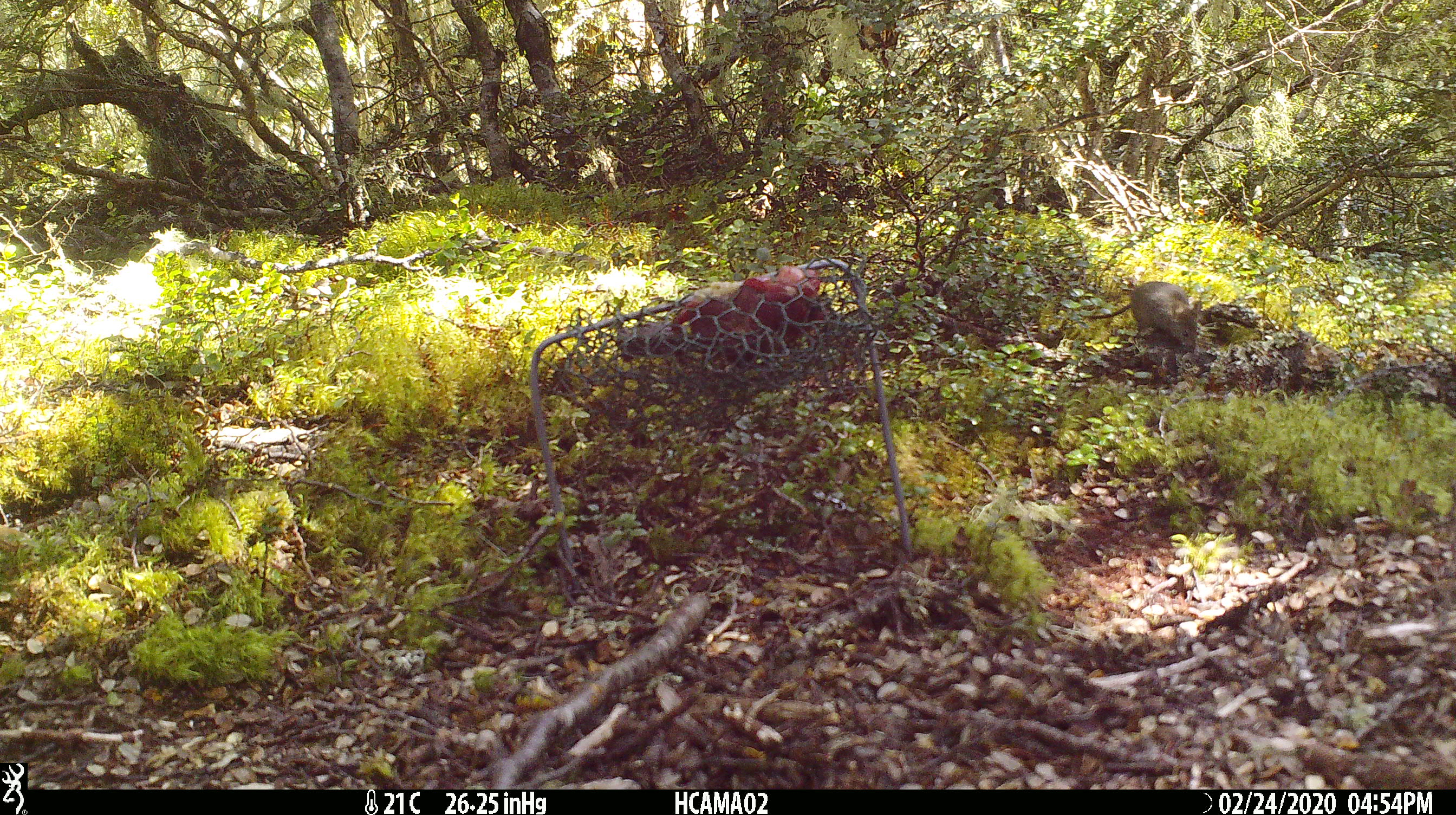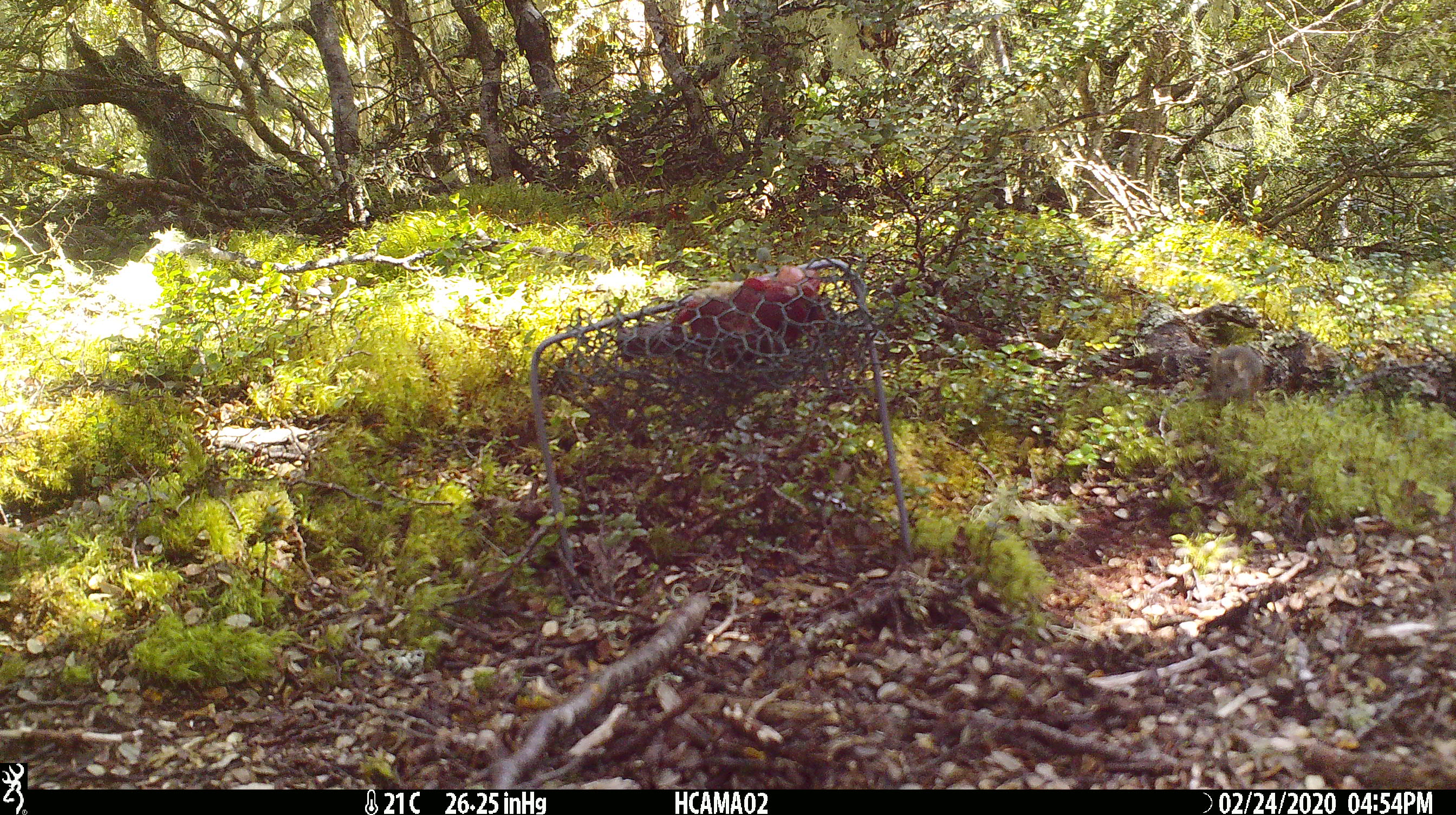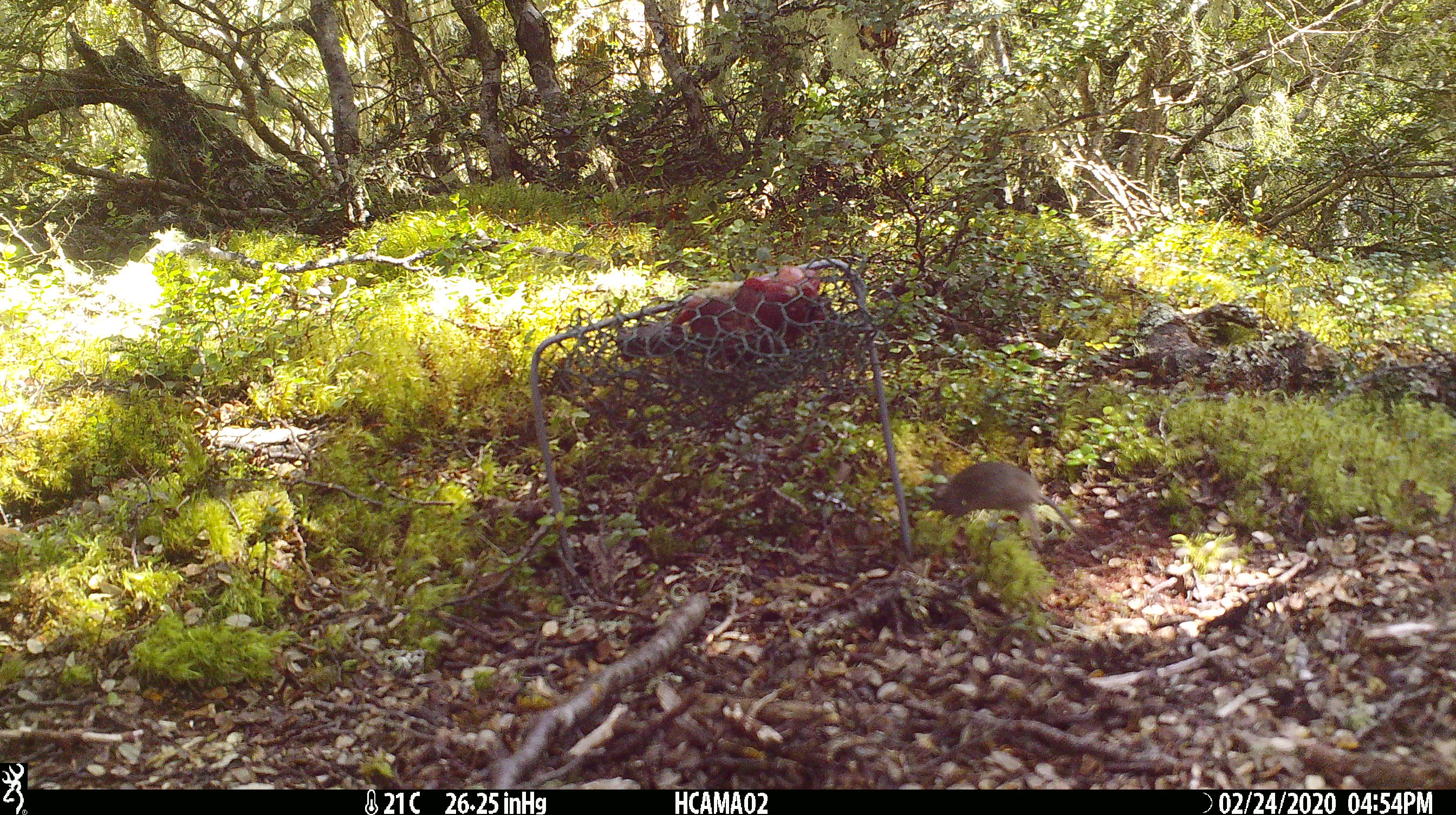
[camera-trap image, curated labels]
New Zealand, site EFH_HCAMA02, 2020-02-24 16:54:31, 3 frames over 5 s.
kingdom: Animalia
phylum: Chordata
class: Mammalia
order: Rodentia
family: Muridae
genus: Mus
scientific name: Mus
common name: mouse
Mouse (Mus).